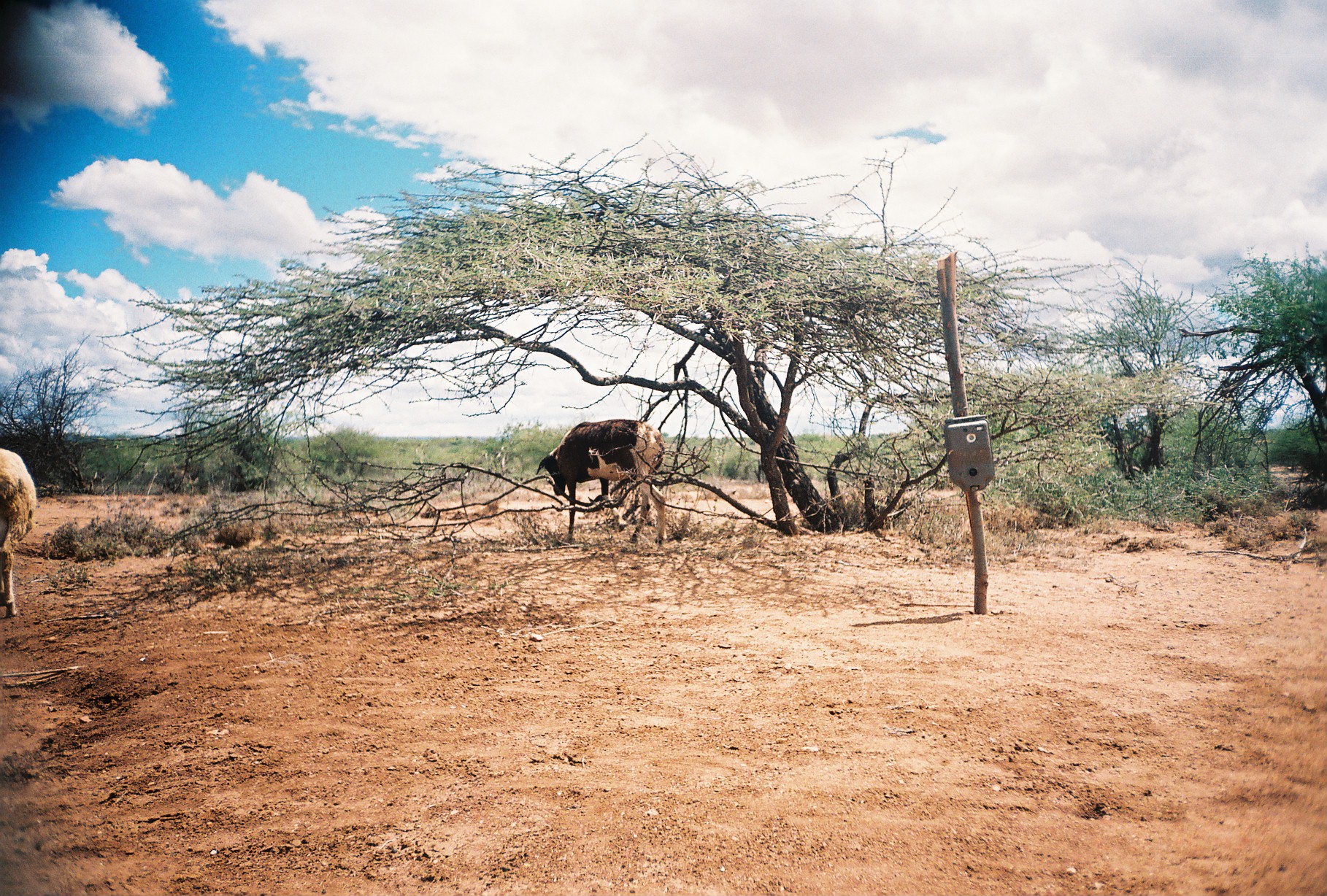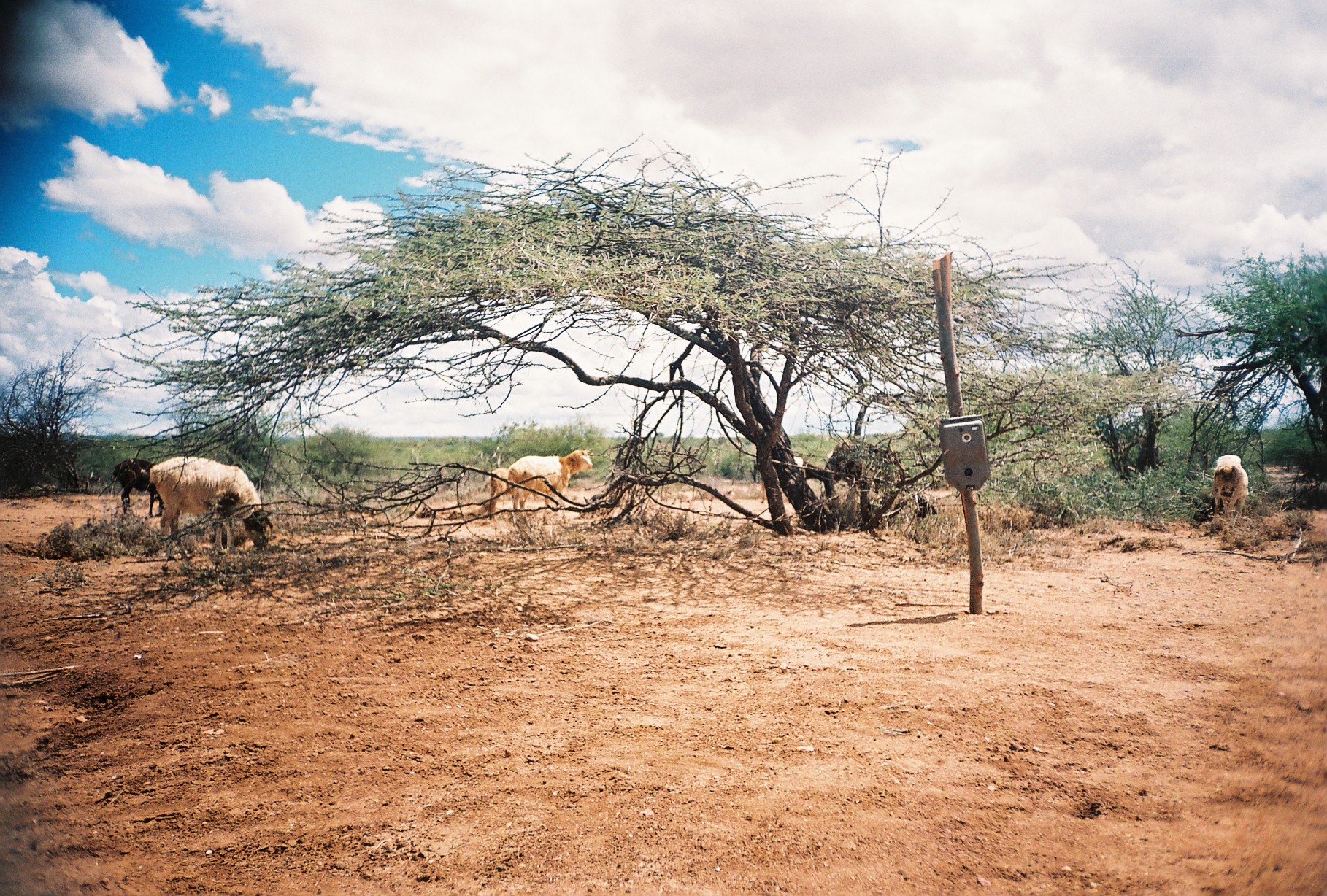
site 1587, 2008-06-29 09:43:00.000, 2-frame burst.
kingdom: Animalia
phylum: Chordata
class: Mammalia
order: Artiodactyla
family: Bovidae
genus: Ovis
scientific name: Ovis aries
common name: domestic sheep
Ovis aries (domestic sheep), count 2.